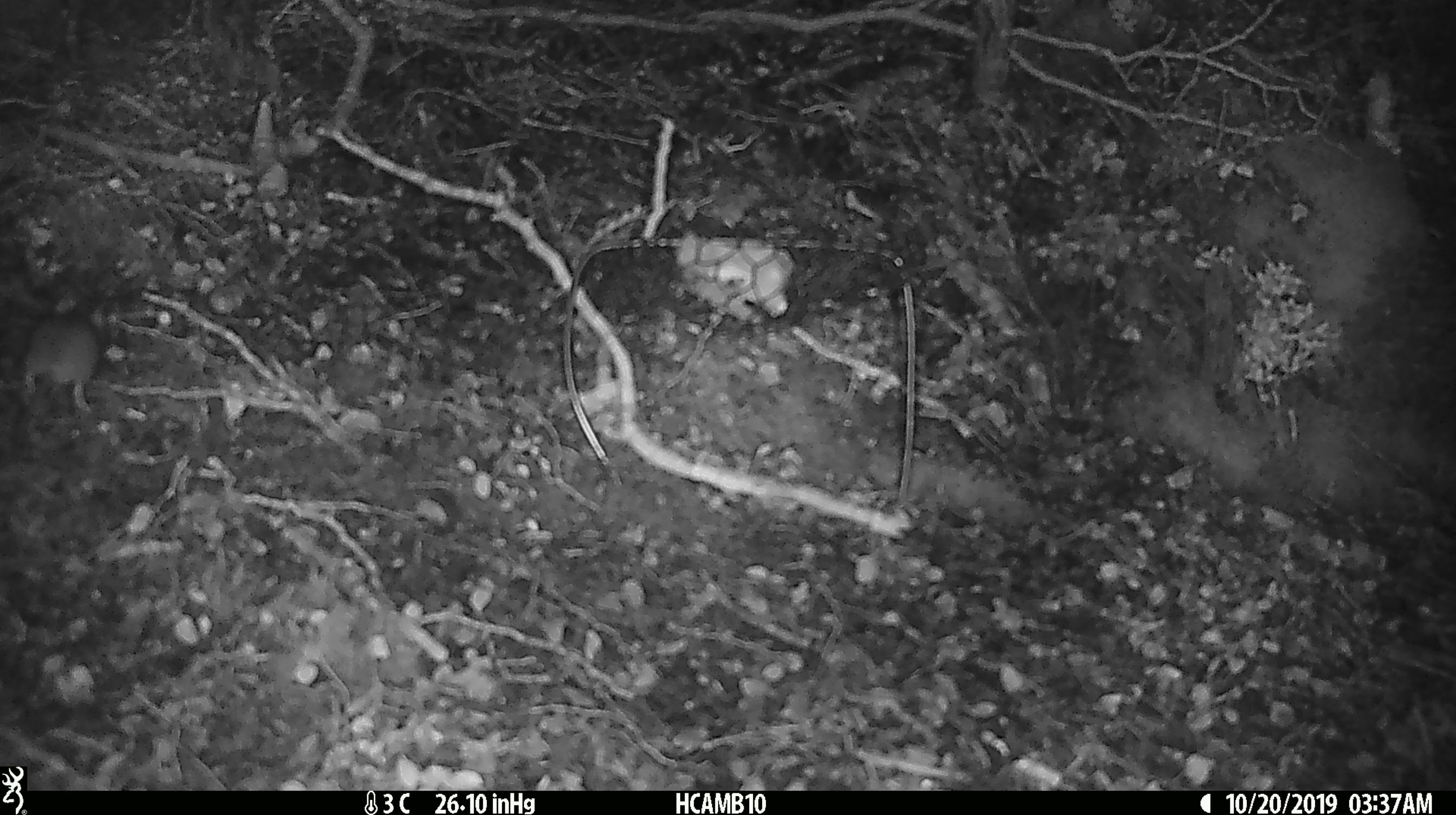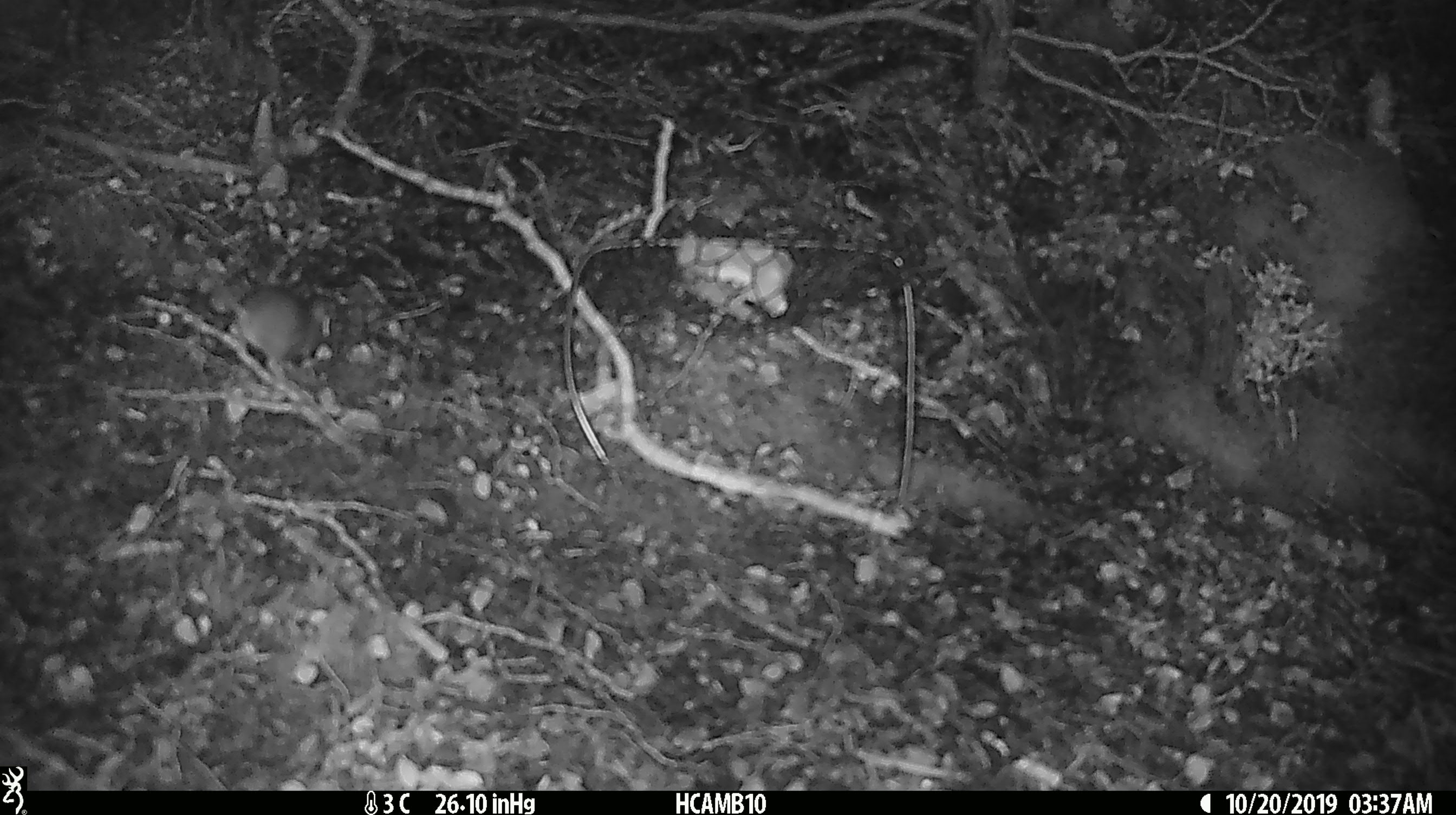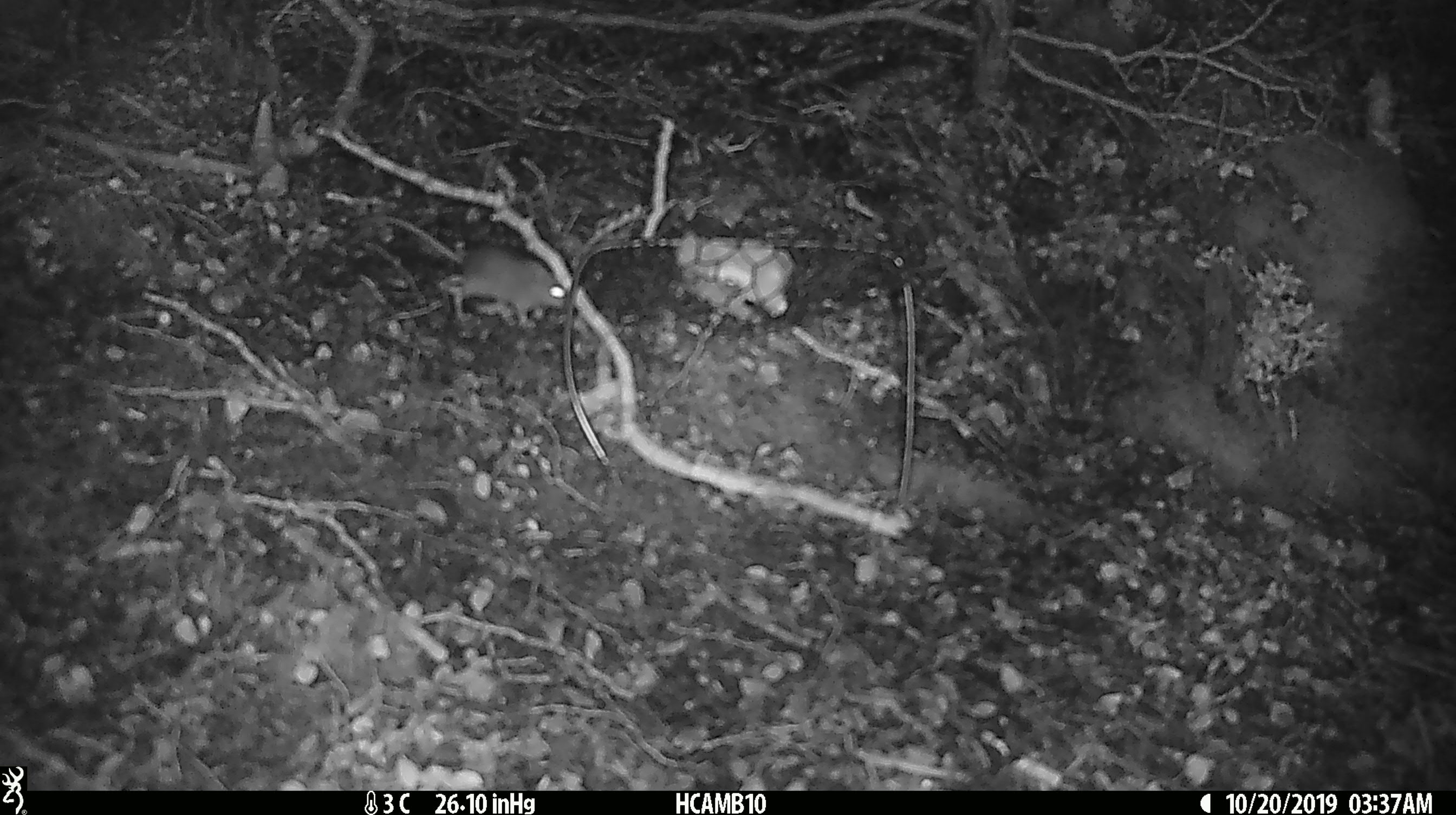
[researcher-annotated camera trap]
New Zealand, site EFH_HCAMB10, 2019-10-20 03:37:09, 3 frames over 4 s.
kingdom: Animalia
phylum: Chordata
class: Mammalia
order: Rodentia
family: Muridae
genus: Mus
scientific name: Mus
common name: mouse